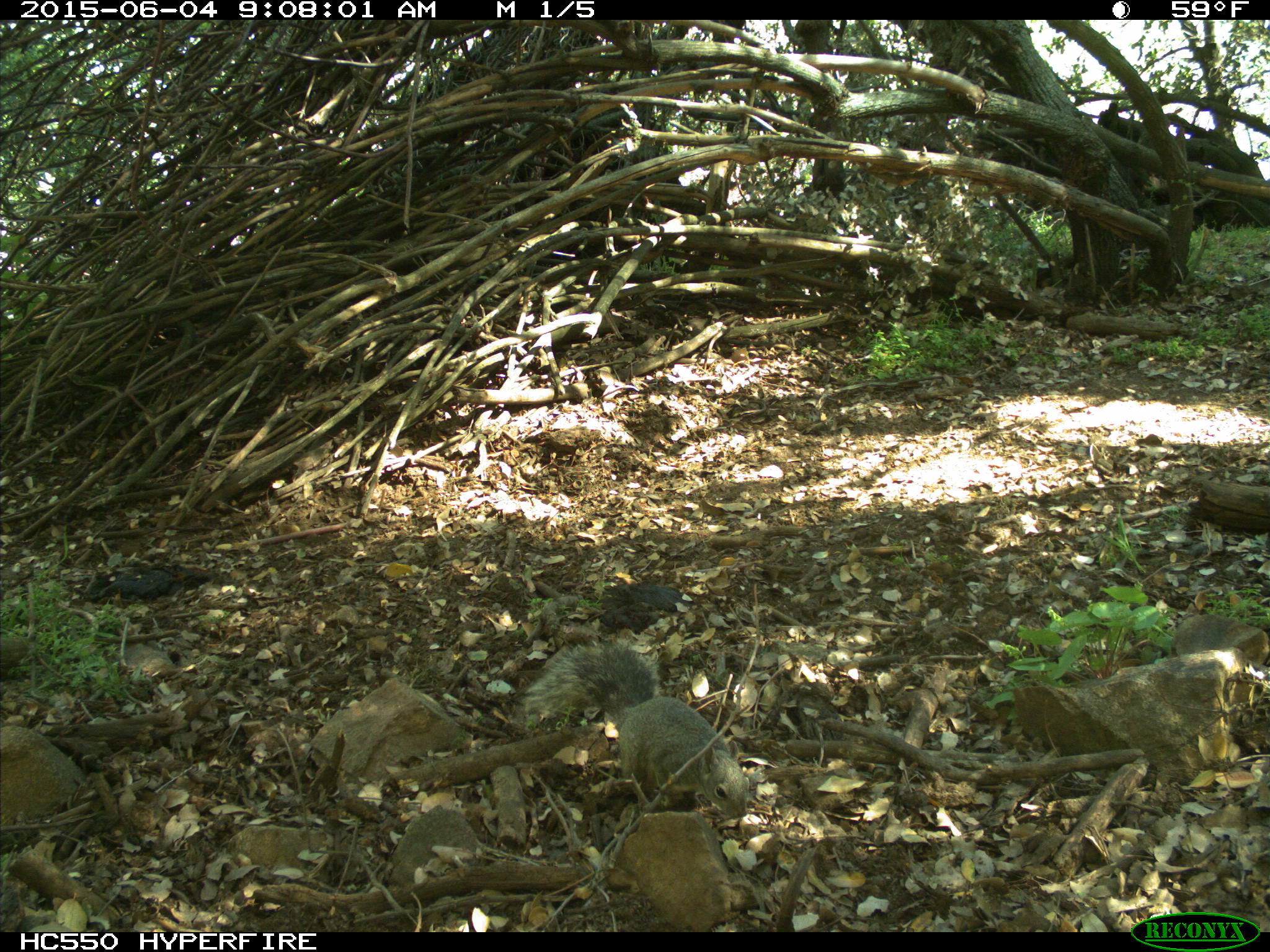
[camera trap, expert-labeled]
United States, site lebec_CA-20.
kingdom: Animalia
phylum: Chordata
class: Mammalia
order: Rodentia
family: Sciuridae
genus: Sciurus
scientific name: Sciurus carolinensis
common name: eastern gray squirrel